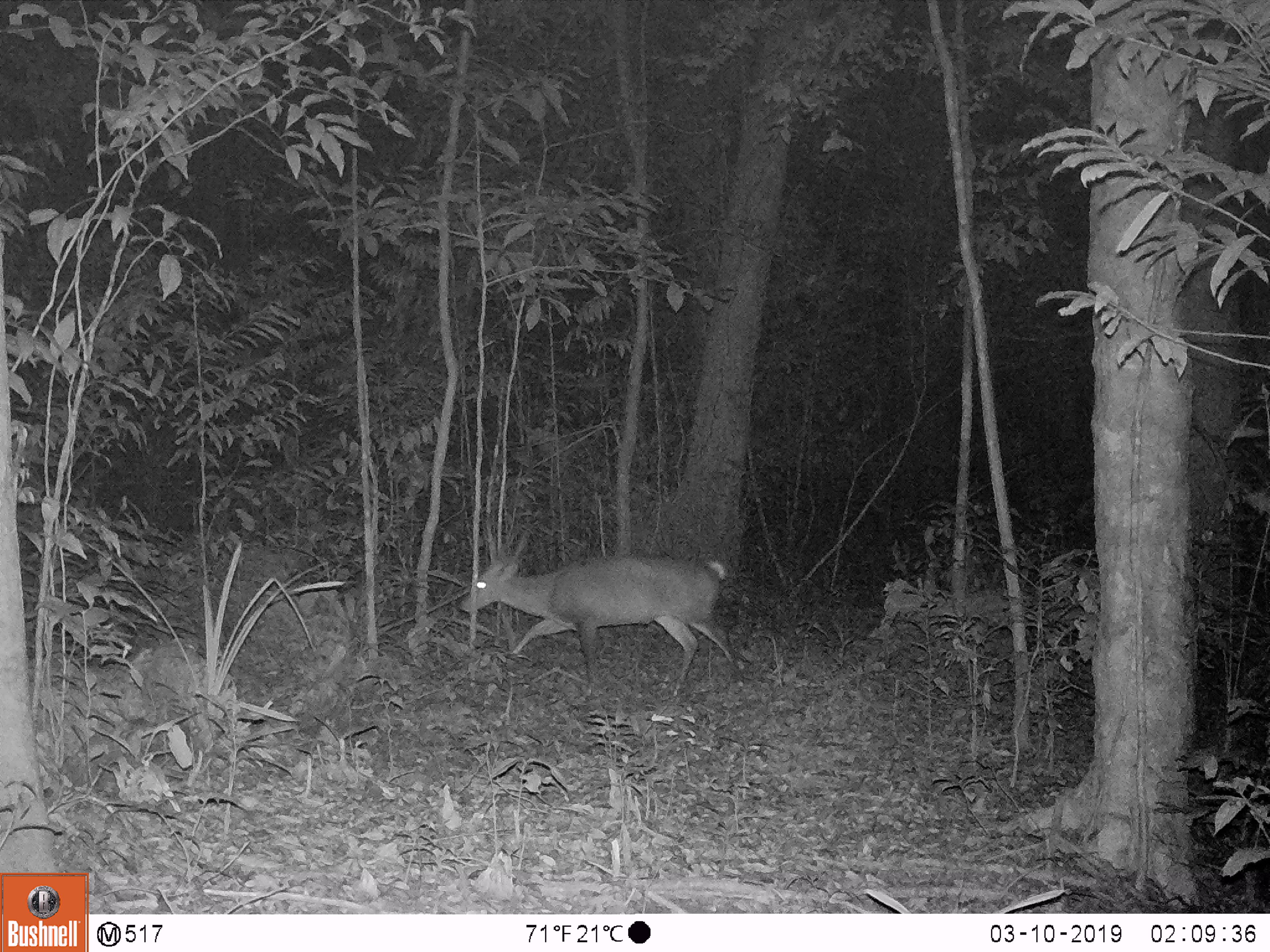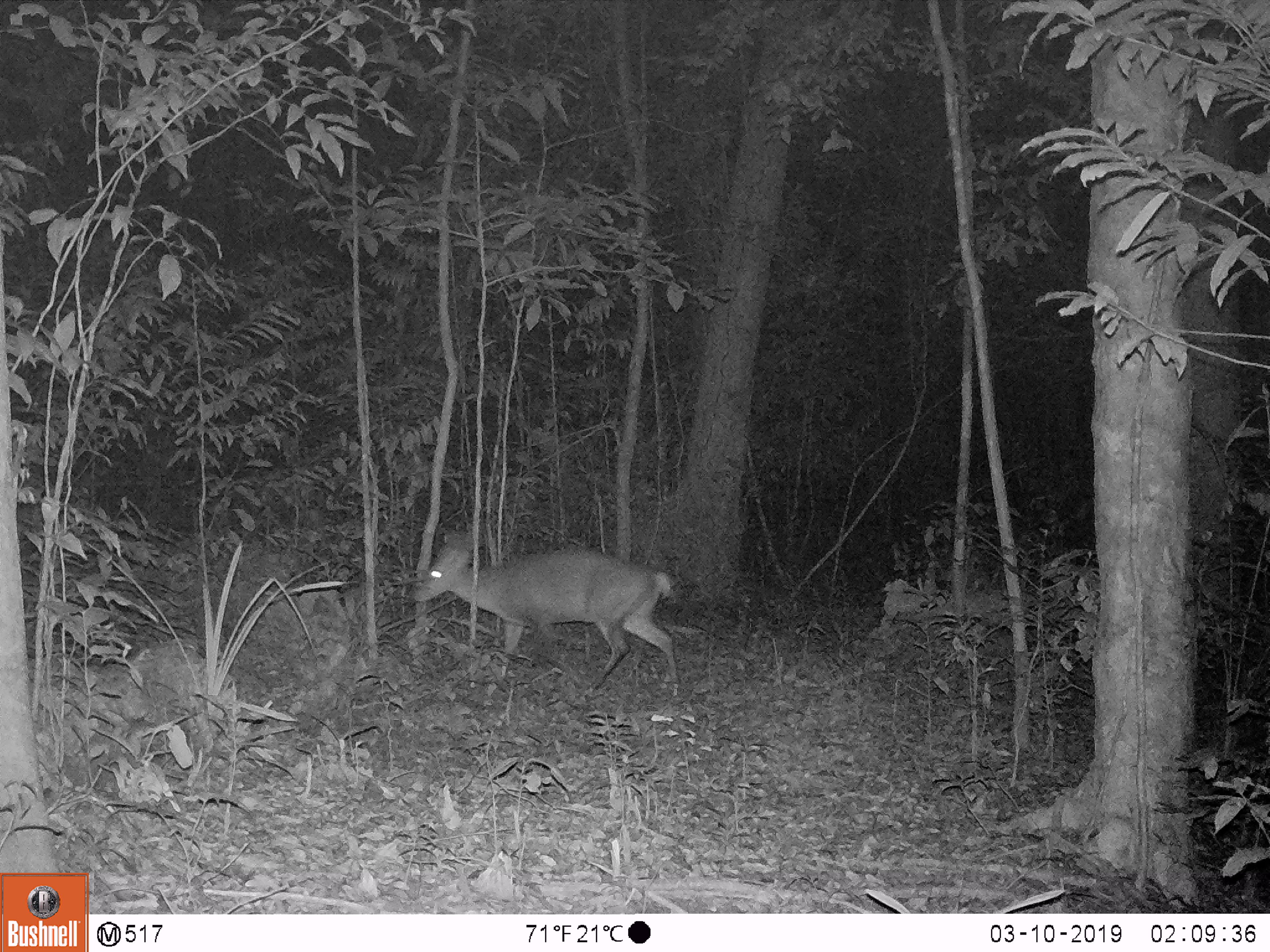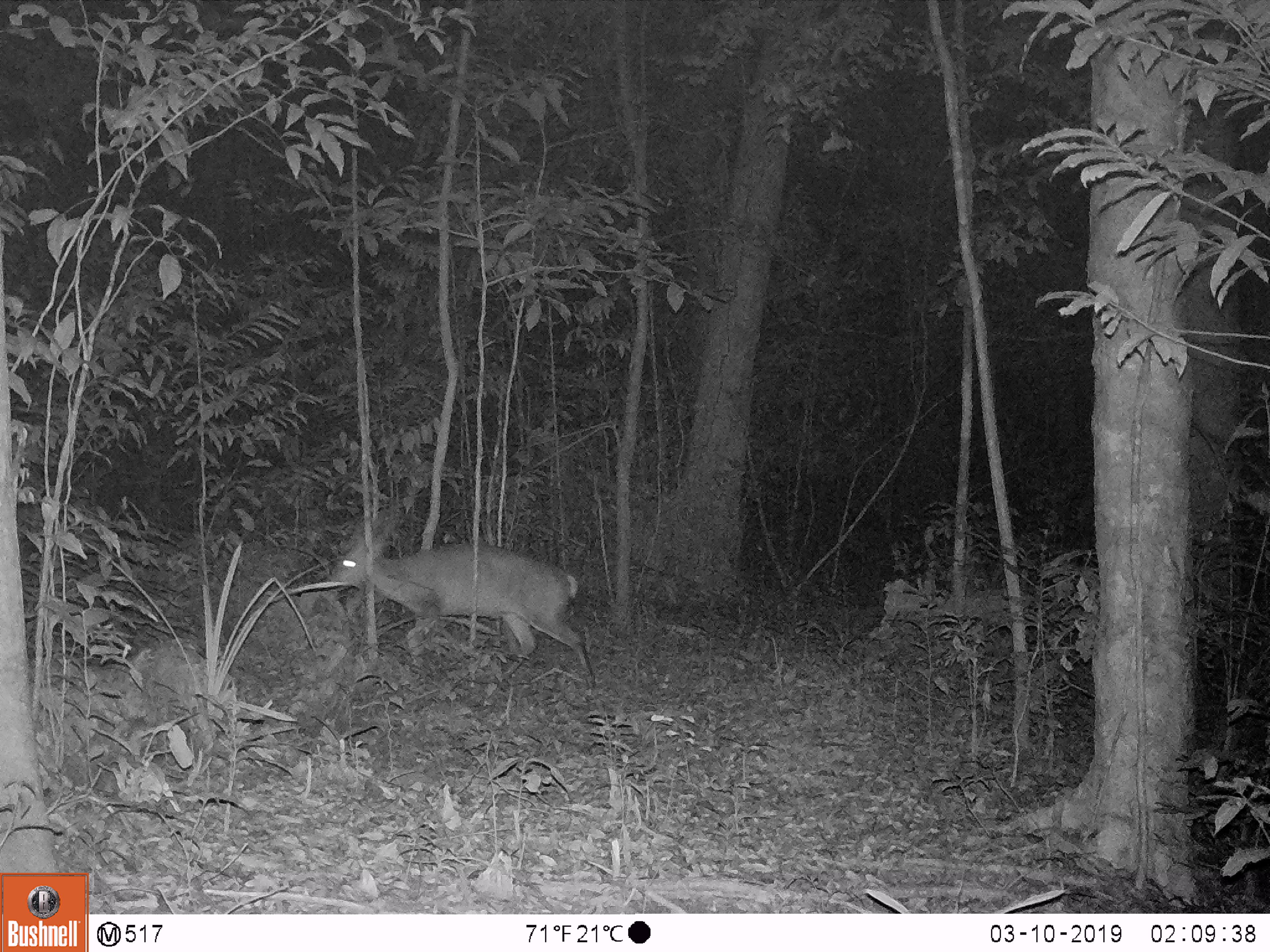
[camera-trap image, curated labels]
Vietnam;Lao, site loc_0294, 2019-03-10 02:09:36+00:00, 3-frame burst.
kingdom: Animalia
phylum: Chordata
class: Mammalia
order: Artiodactyla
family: Cervidae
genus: Muntiacus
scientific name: Muntiacus vuquangensis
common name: large-antlered muntjac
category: large antlered muntjac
Large antlered muntjac (large-antlered muntjac) (Muntiacus vuquangensis). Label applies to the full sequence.